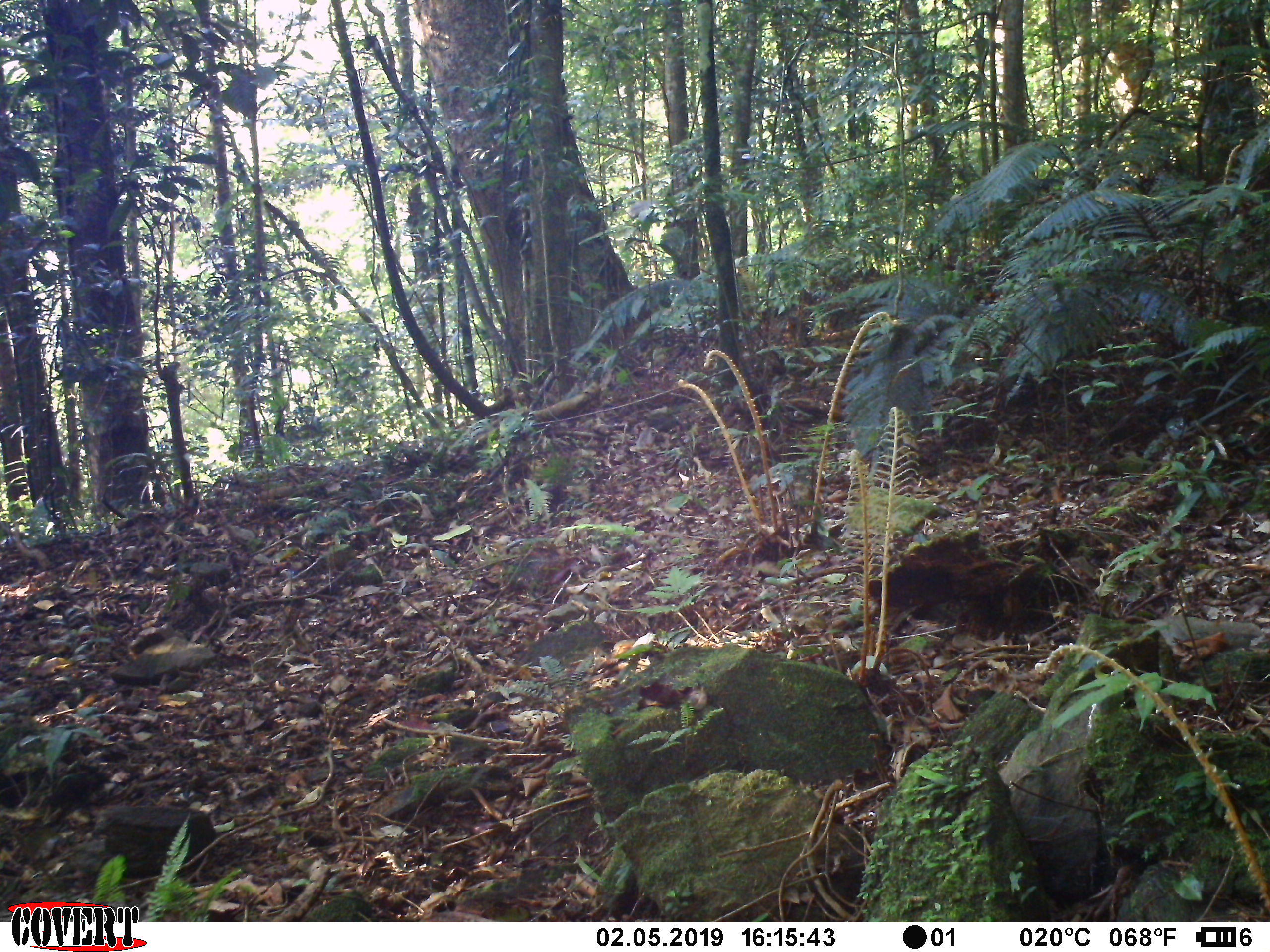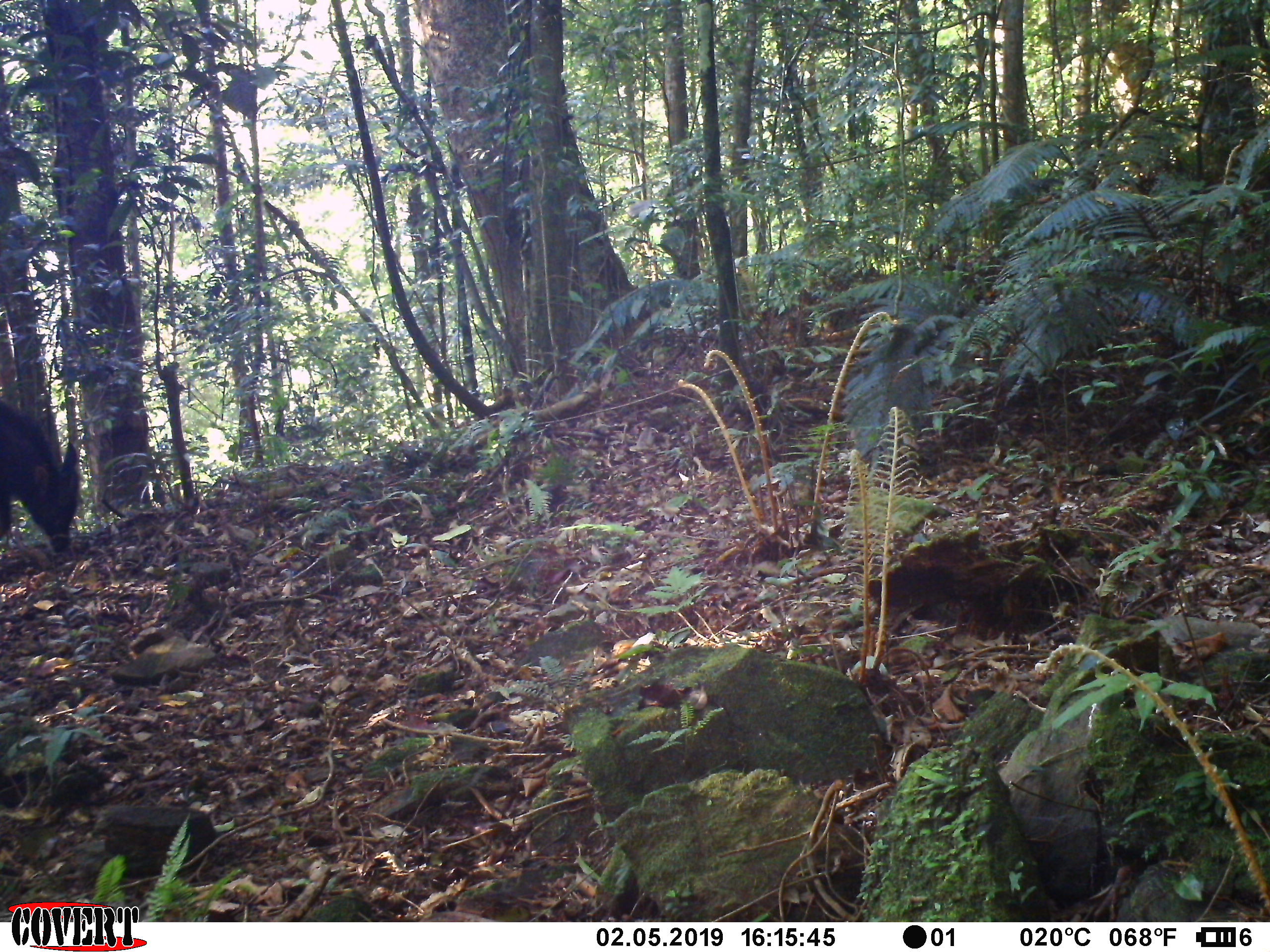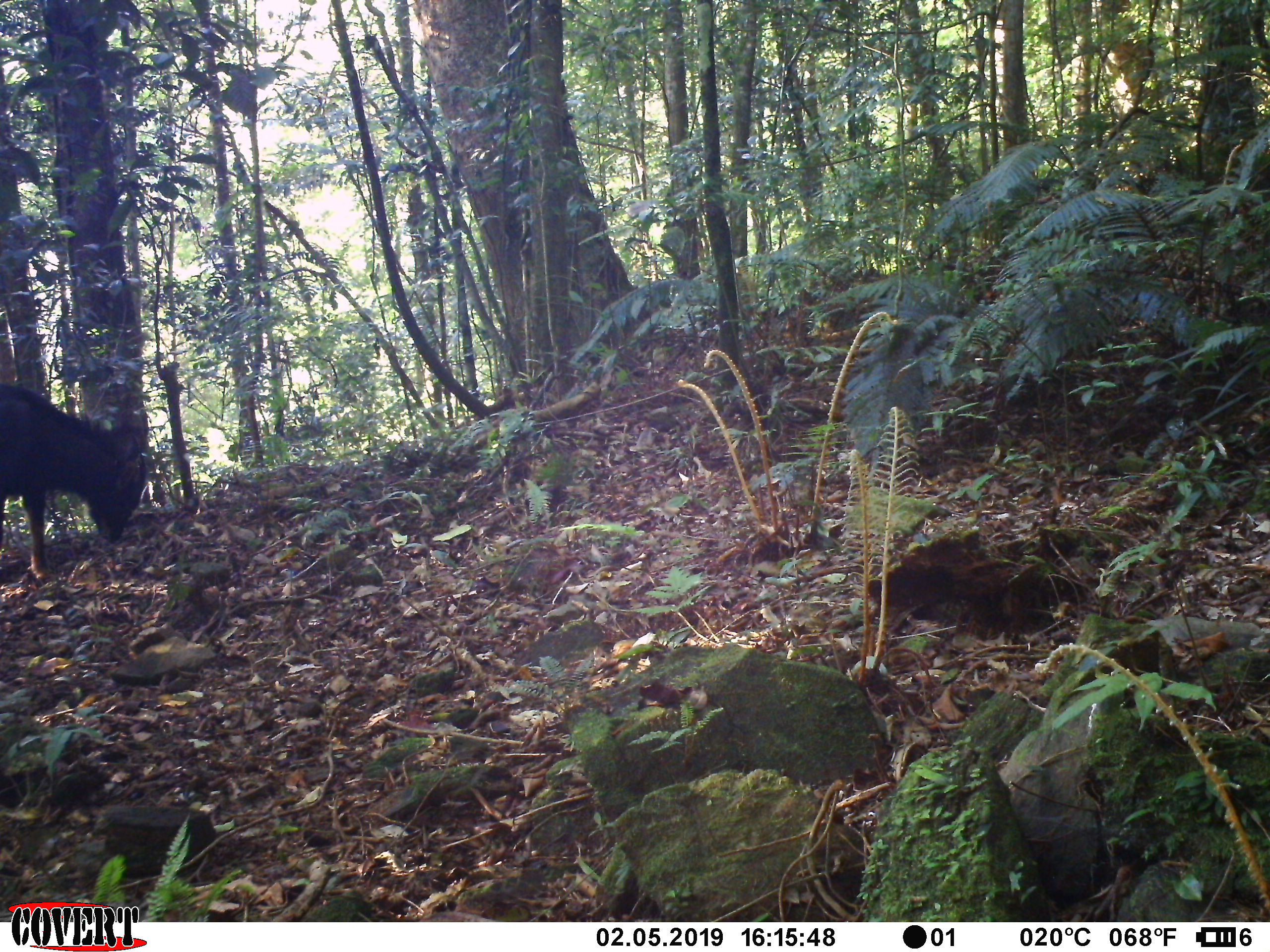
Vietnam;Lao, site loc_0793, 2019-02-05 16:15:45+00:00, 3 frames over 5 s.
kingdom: Animalia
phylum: Chordata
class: Mammalia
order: Artiodactyla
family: Bovidae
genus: Capricornis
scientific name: Capricornis sumatraensis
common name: chinese serow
Chinese serow (Capricornis sumatraensis). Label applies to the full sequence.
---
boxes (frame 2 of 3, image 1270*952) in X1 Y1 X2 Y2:
chinese serow: 0 397 82 552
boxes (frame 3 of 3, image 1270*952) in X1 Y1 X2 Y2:
chinese serow: 0 382 151 580